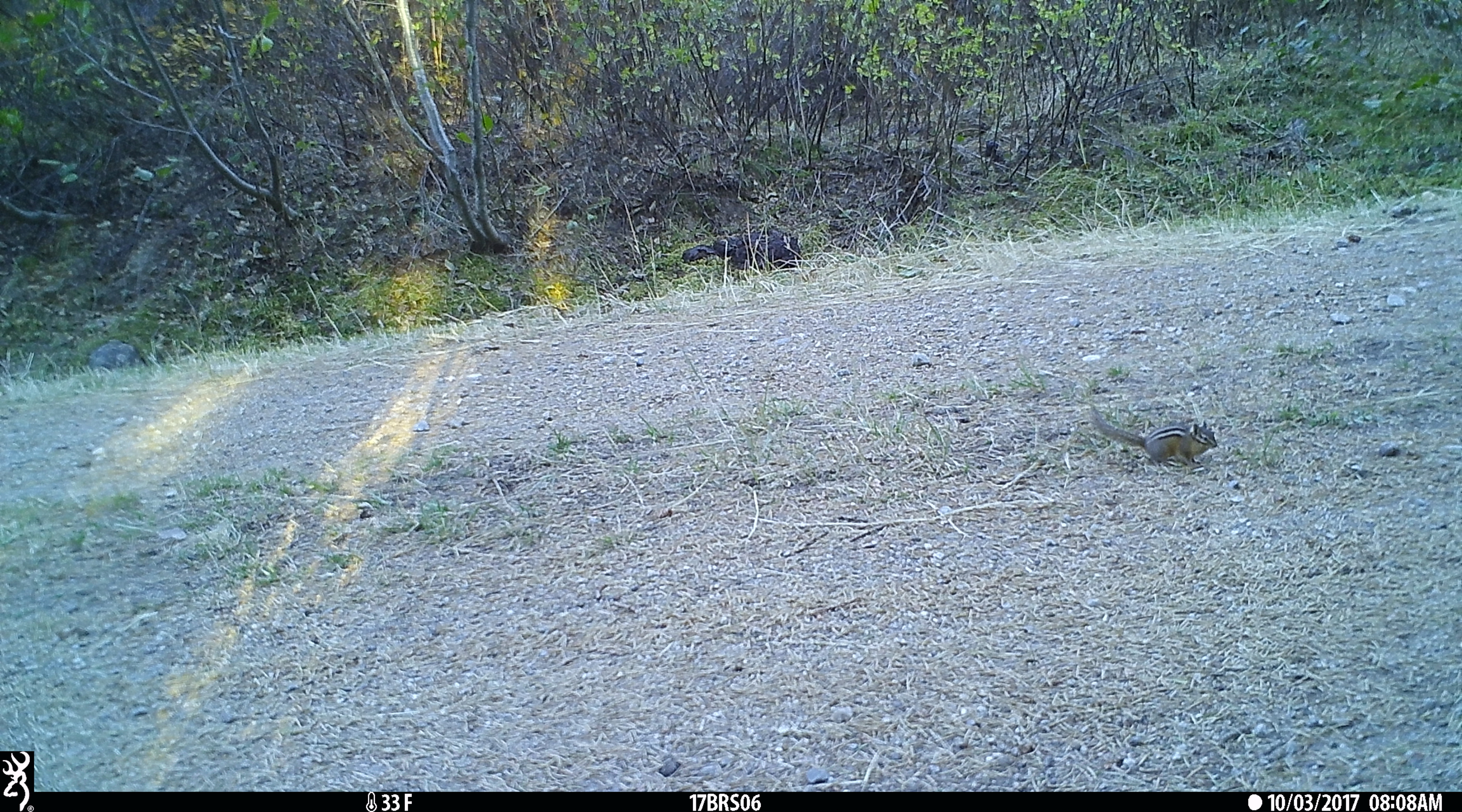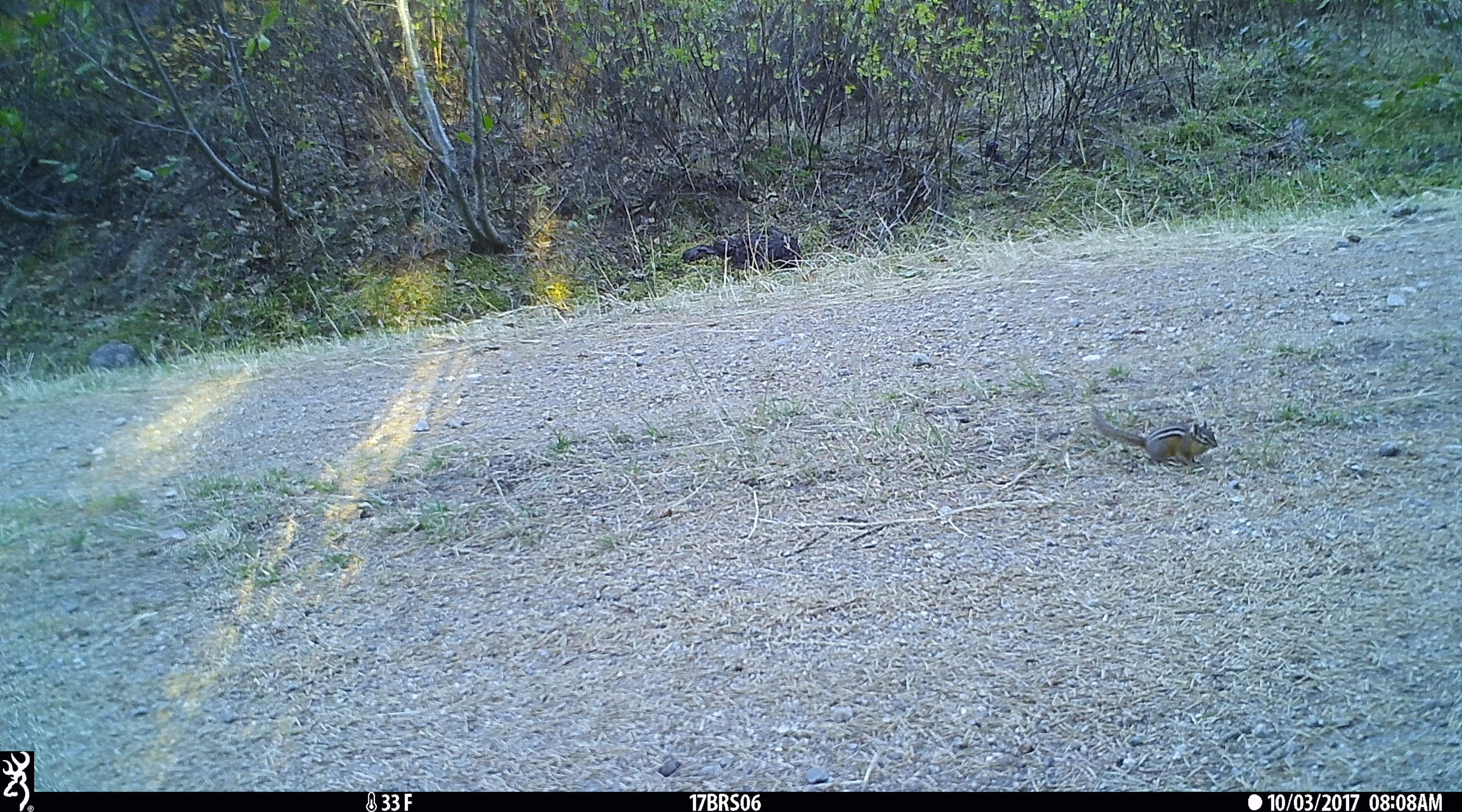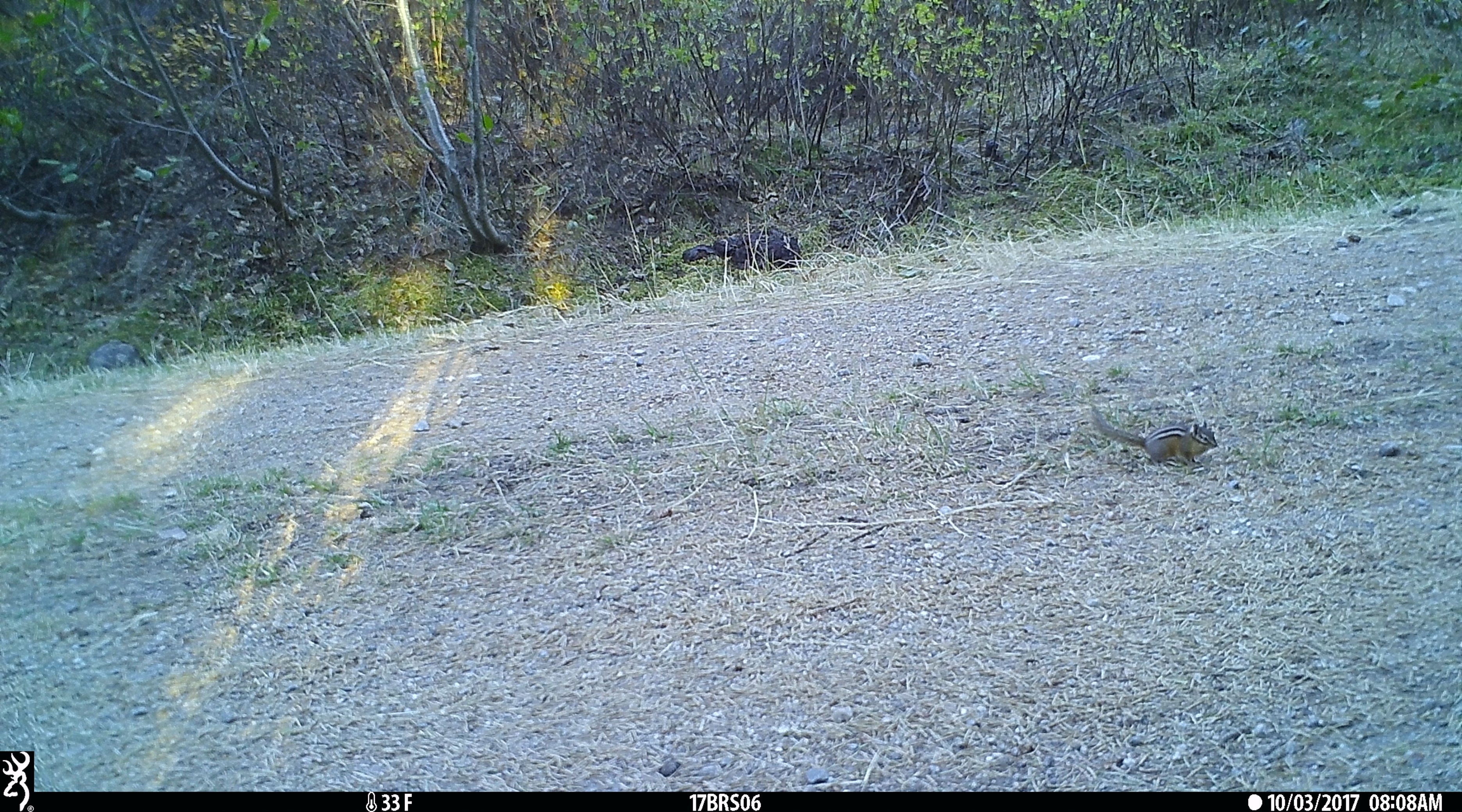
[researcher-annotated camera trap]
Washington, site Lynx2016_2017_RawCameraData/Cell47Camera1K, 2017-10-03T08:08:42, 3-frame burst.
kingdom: Animalia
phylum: Chordata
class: Mammalia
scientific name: Mammalia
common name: small mammal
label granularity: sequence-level